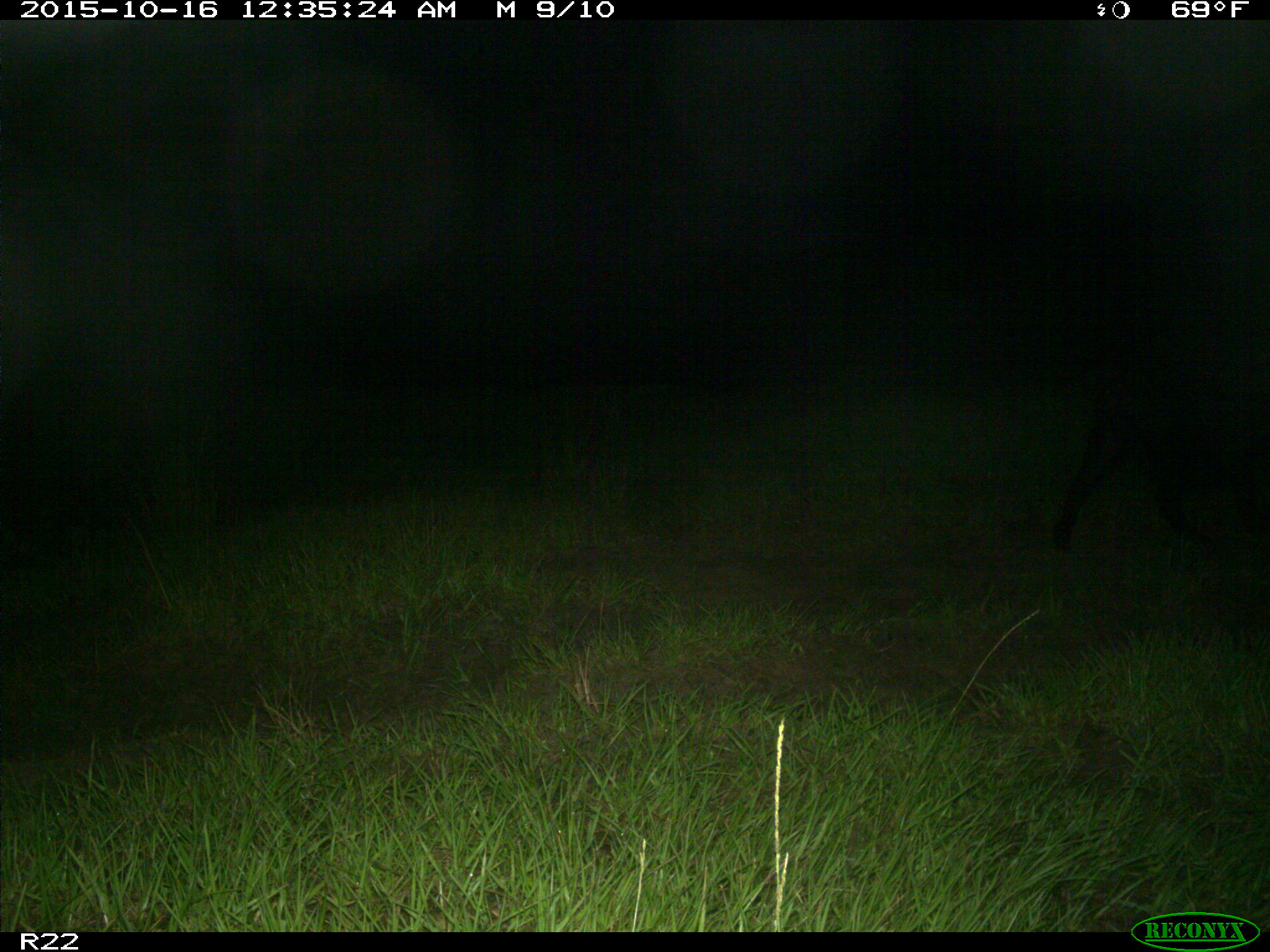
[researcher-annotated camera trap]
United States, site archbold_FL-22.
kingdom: Animalia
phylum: Chordata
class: Mammalia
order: Artiodactyla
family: Suidae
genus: Sus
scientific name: Sus scrofa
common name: wild boar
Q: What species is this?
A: Sus scrofa (wild boar).